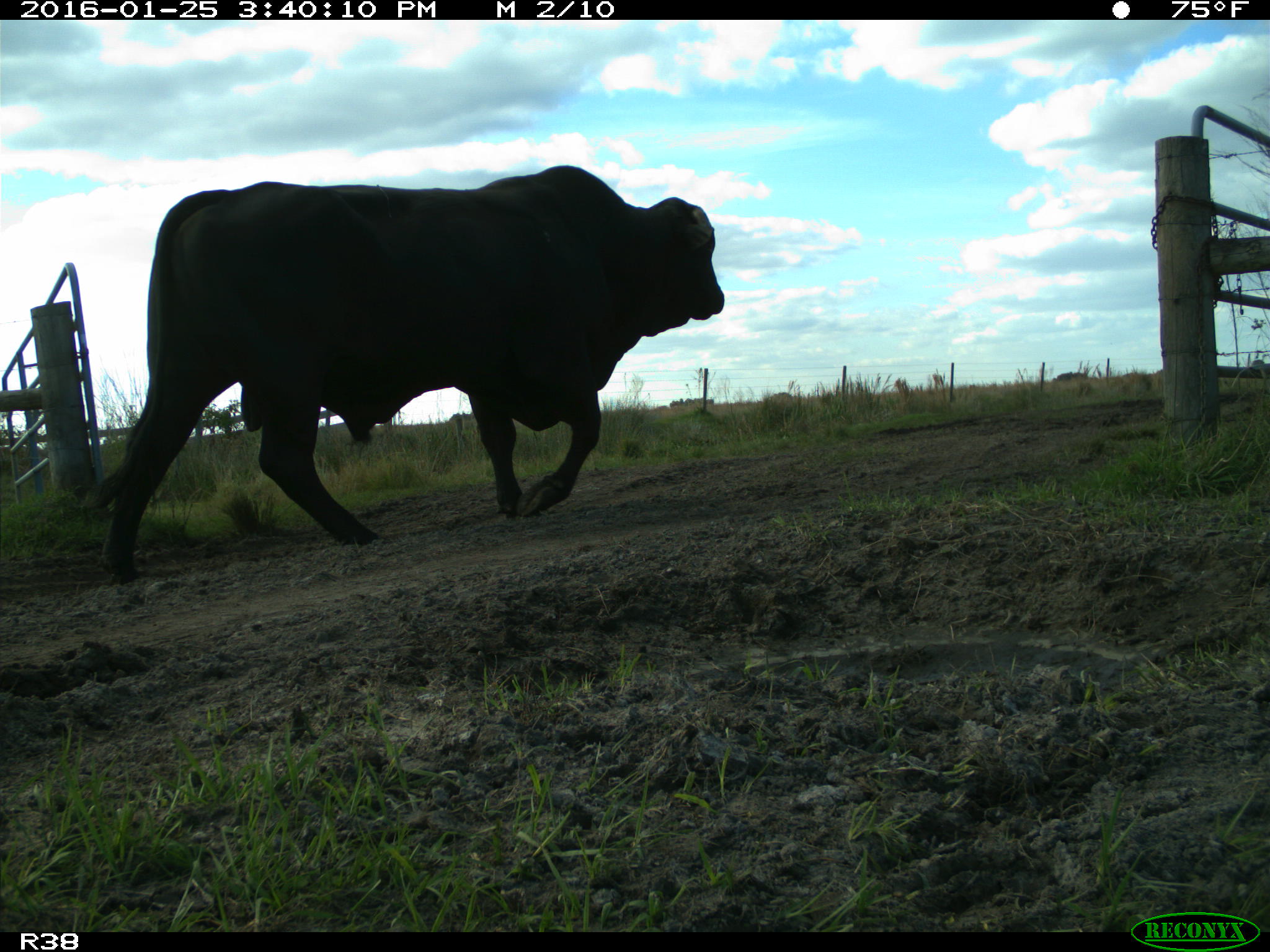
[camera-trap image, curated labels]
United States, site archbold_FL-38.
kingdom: Animalia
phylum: Chordata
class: Mammalia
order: Artiodactyla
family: Bovidae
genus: Bos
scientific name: Bos taurus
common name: domestic cow